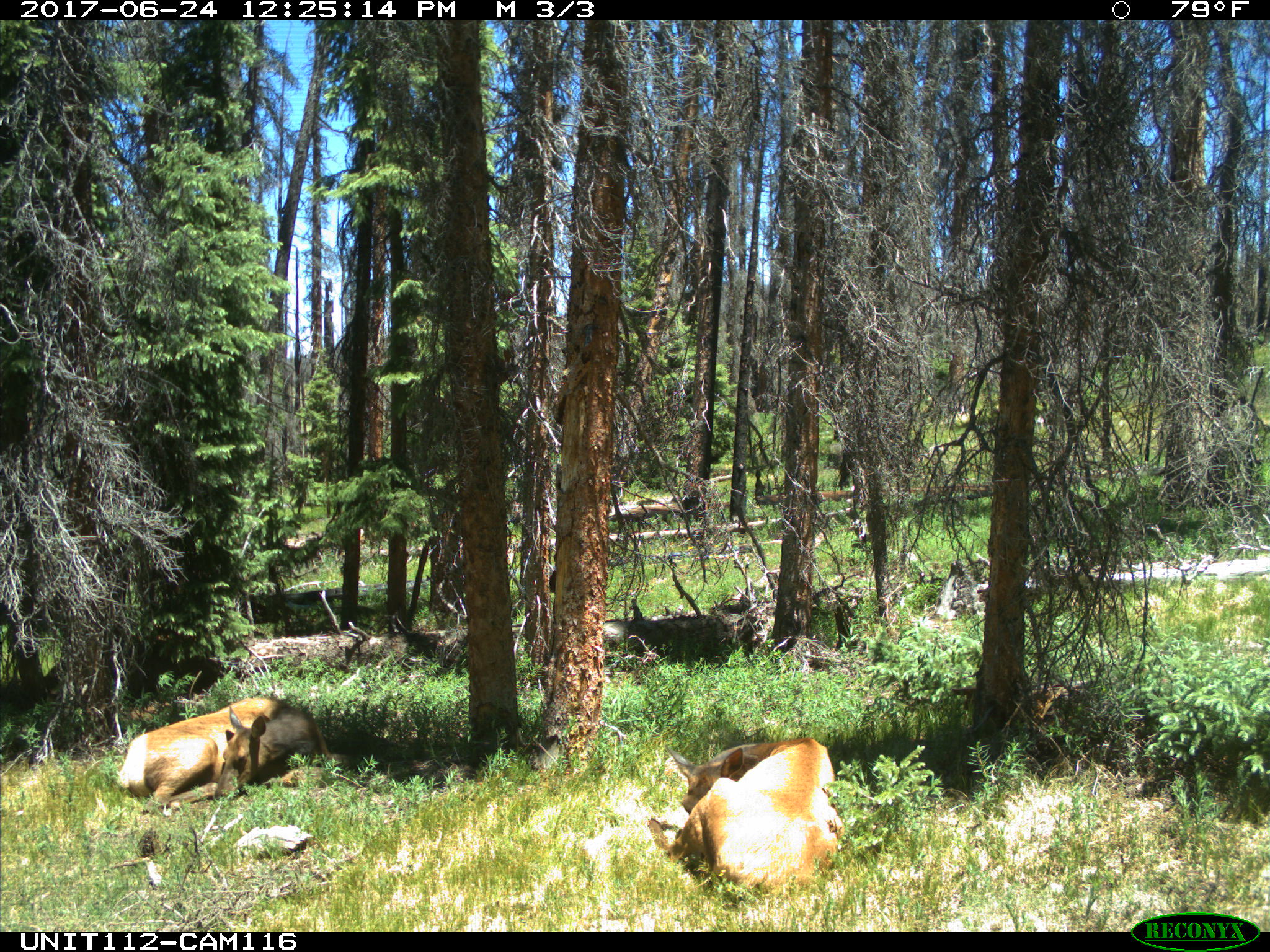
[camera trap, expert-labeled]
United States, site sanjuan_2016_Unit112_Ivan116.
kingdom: Animalia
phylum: Chordata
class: Mammalia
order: Artiodactyla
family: Cervidae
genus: Cervus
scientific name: Cervus elaphus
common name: red deer